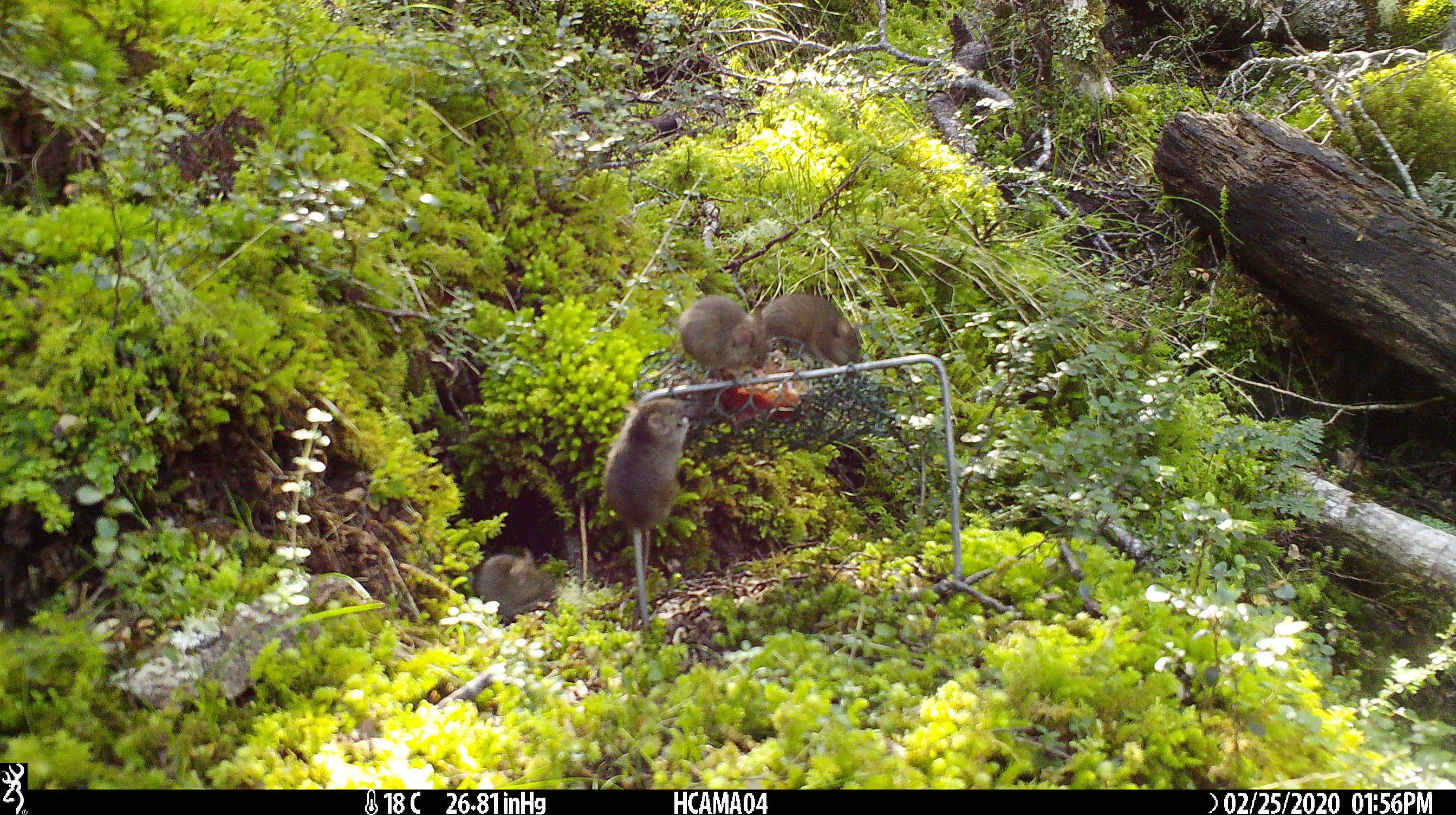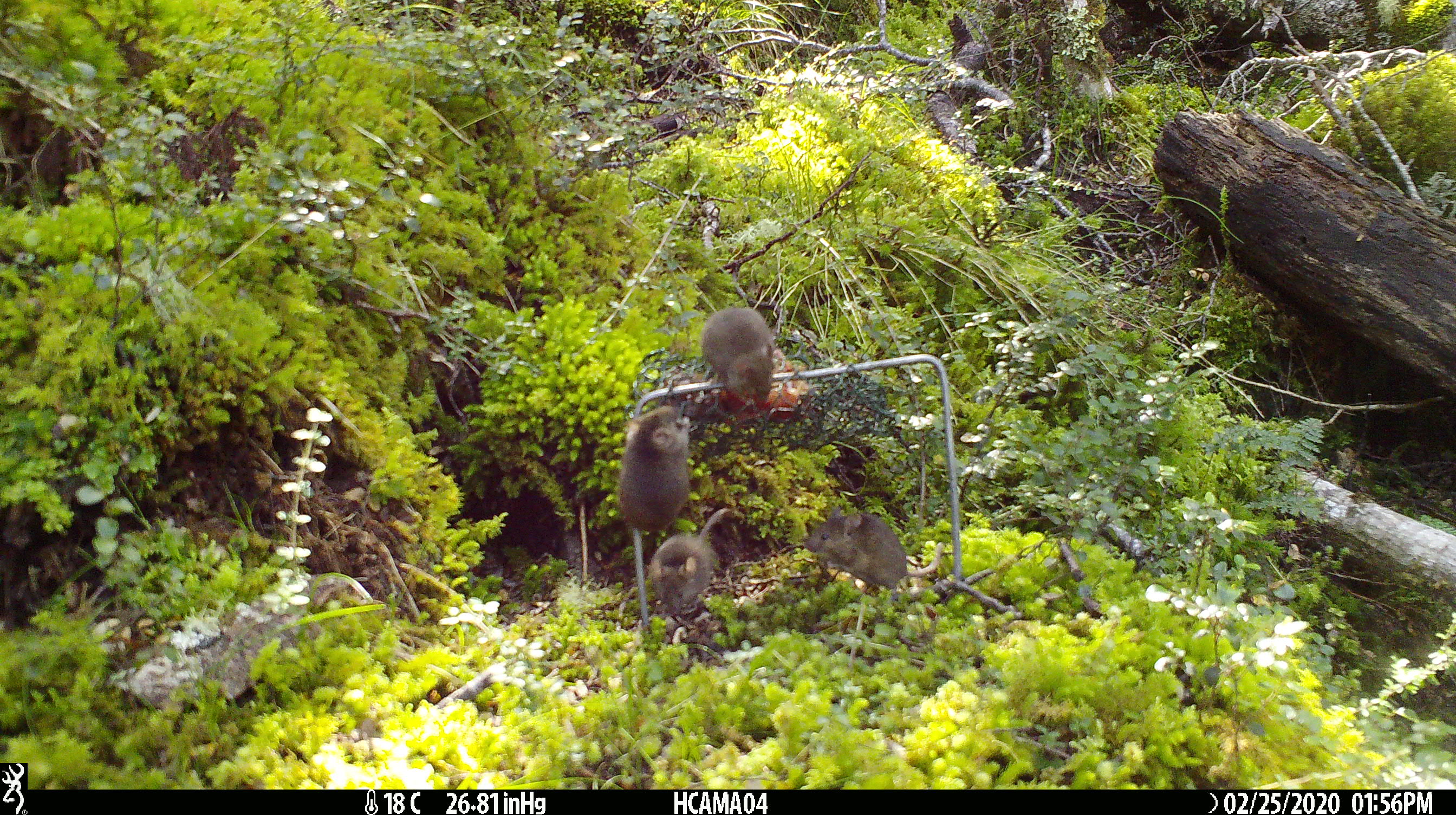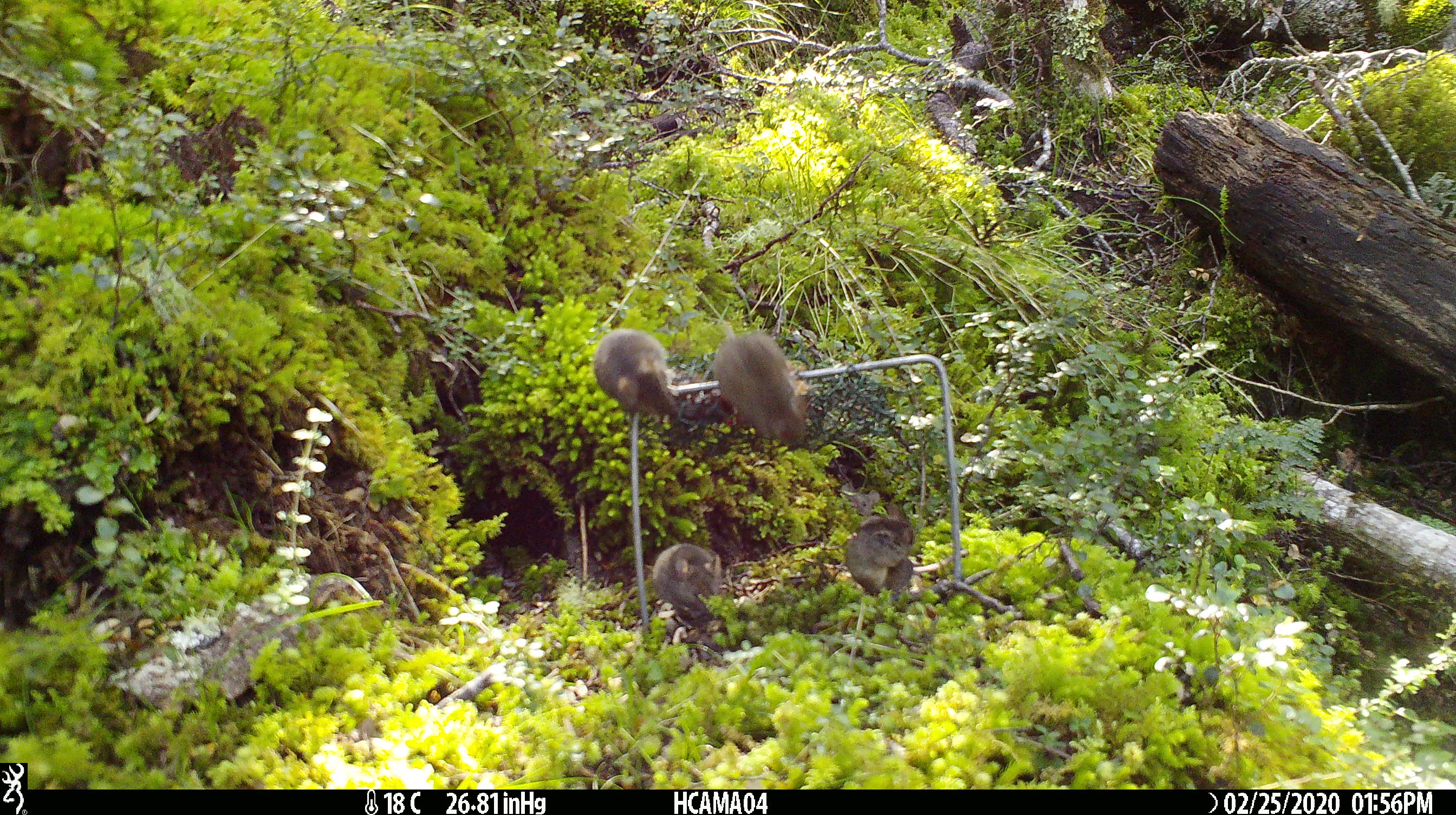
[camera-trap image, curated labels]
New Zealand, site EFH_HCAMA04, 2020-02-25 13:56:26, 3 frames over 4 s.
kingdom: Animalia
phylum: Chordata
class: Mammalia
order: Rodentia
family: Muridae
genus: Mus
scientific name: Mus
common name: mouse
Mouse (Mus).